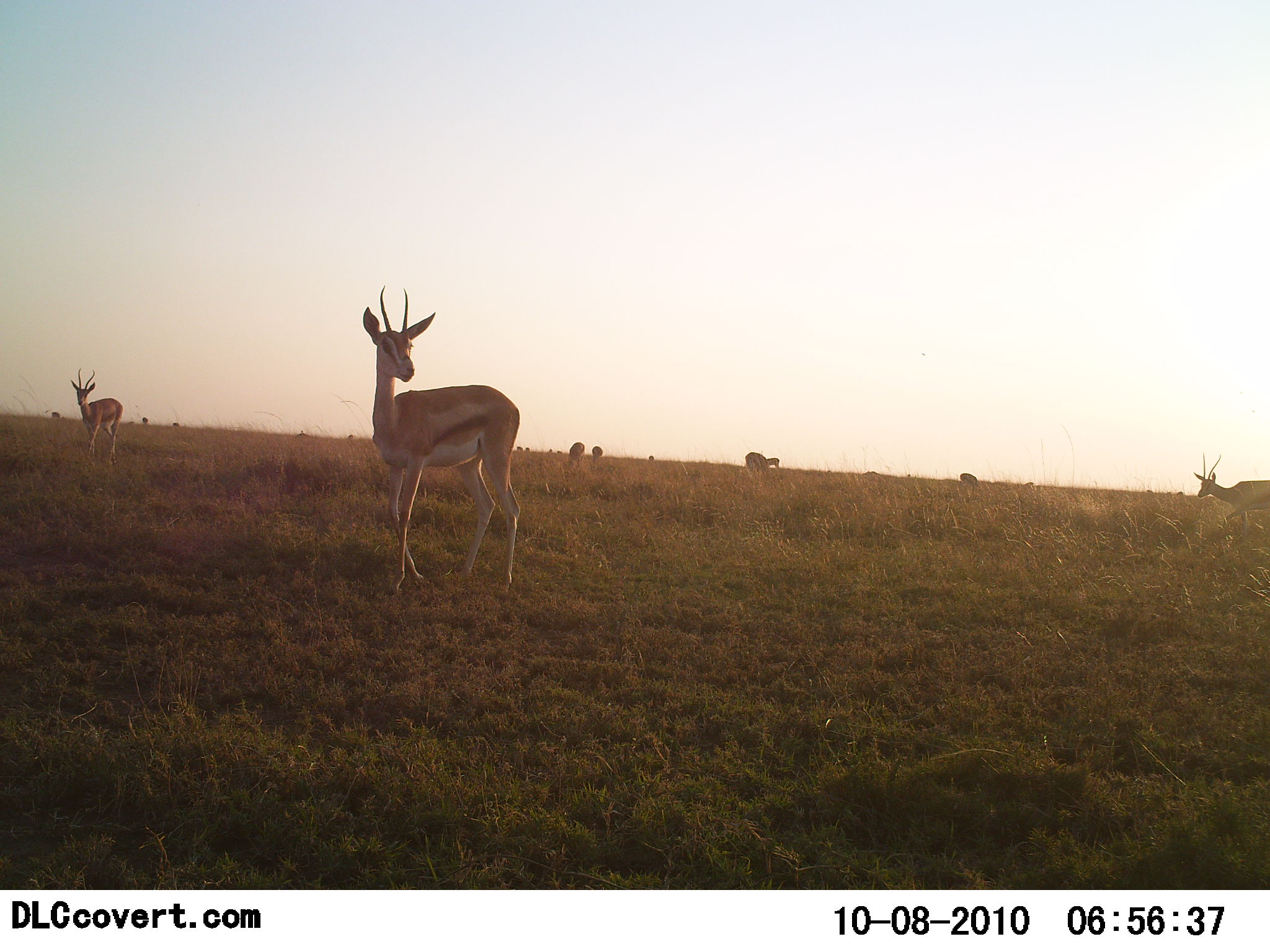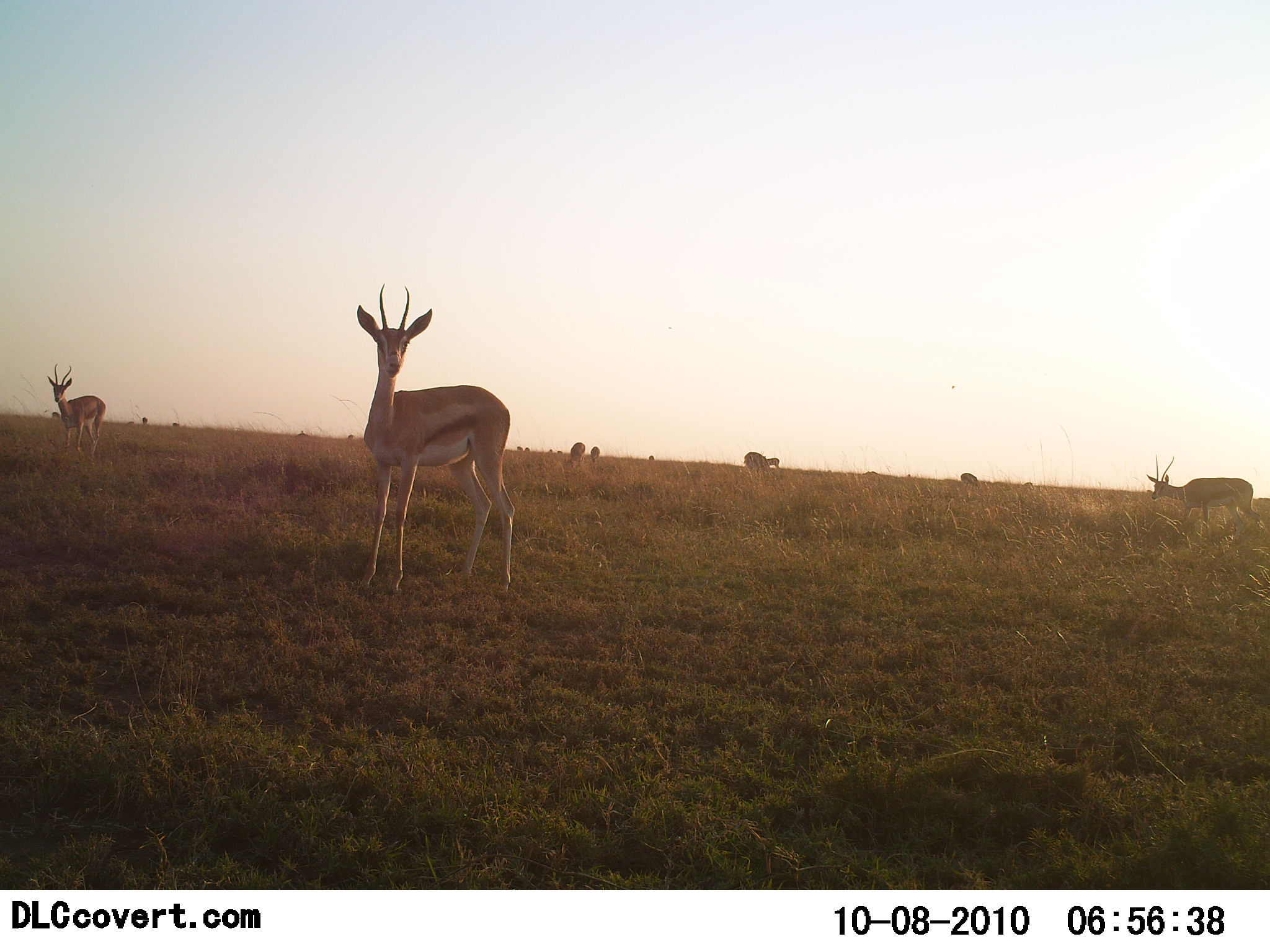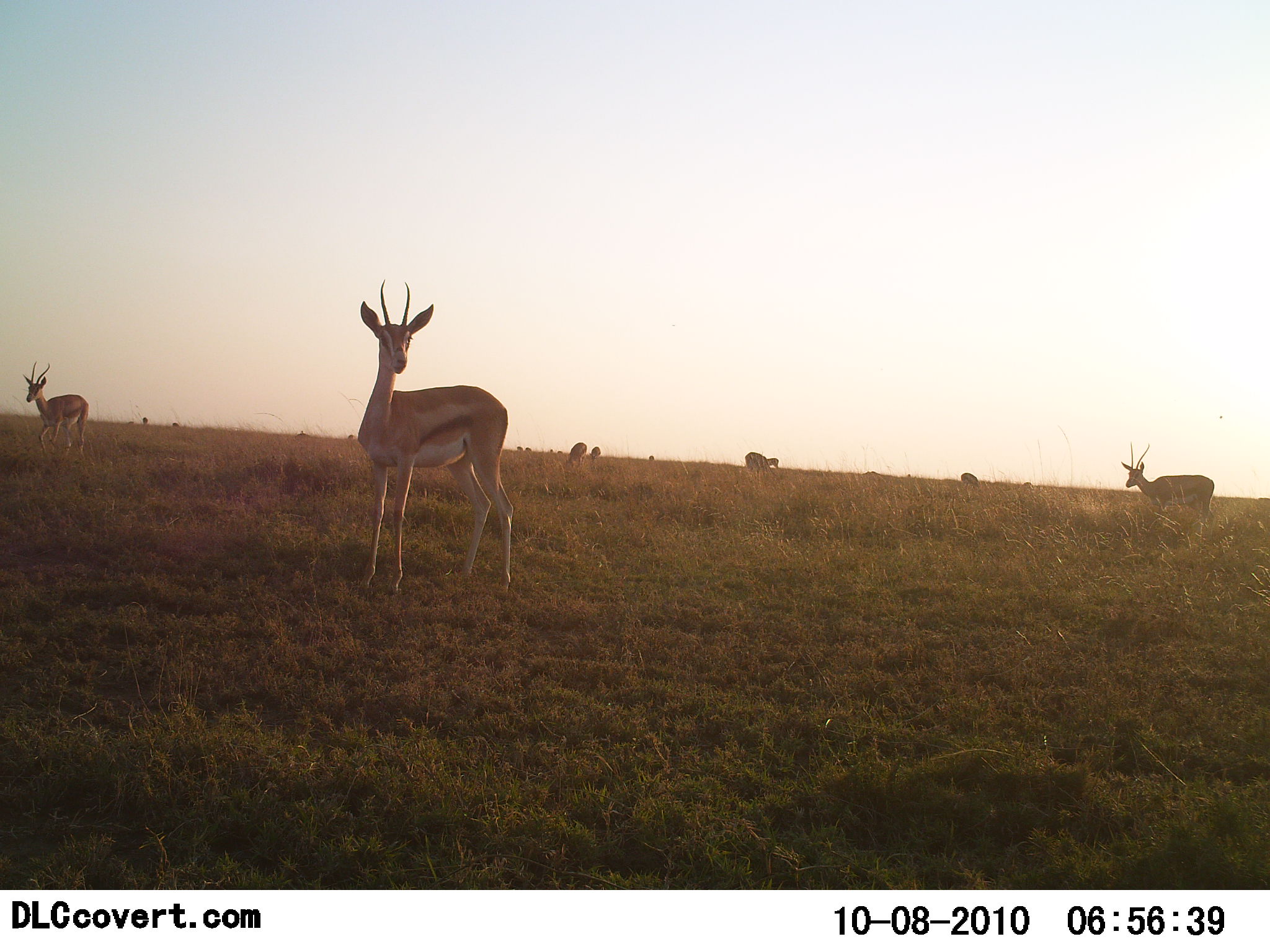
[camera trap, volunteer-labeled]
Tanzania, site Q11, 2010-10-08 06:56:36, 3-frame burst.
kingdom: Animalia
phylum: Chordata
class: Mammalia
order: Artiodactyla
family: Bovidae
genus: Eudorcas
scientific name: Eudorcas thomsonii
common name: thomson's gazelle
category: gazellethomsons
Gazellethomsons (thomson's gazelle) (Eudorcas thomsonii), count 7. Behavior (volunteer vote fractions): standing 100%, resting 0%, moving 31%, interacting 0%. Young present (vote fraction): 0%. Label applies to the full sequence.